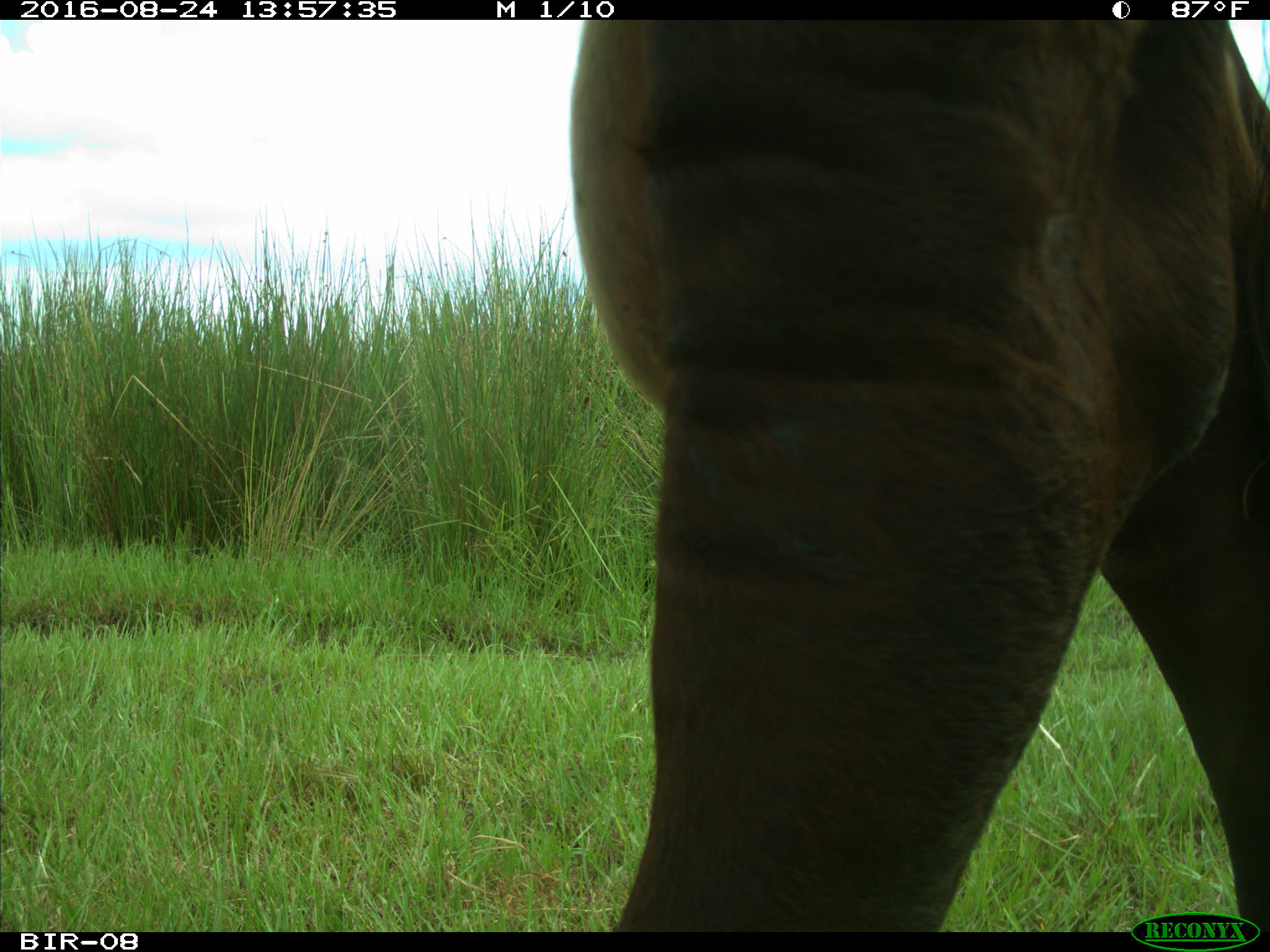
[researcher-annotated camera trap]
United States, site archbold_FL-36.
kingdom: Animalia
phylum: Chordata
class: Mammalia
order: Artiodactyla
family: Bovidae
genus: Bos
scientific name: Bos taurus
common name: domestic cow